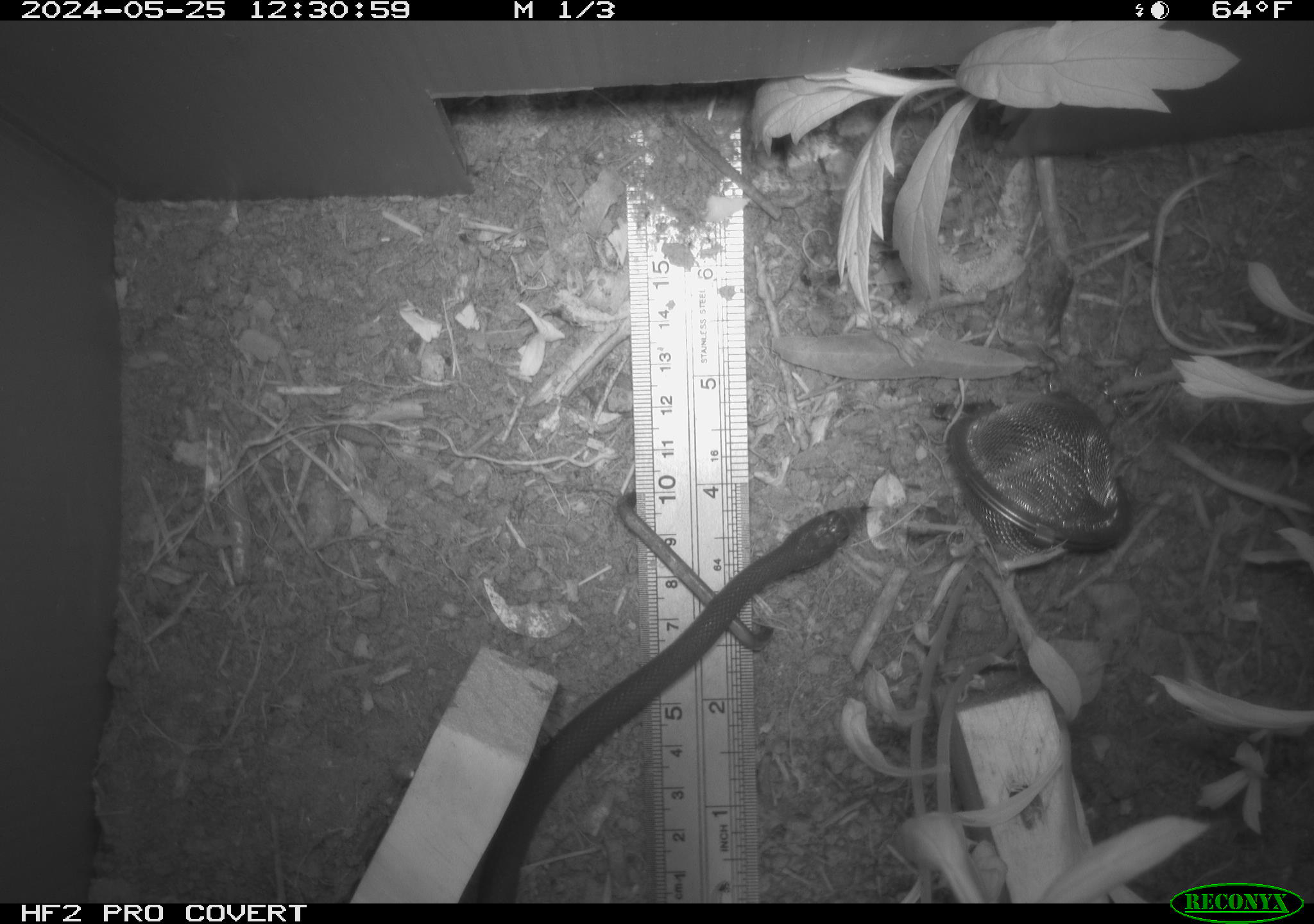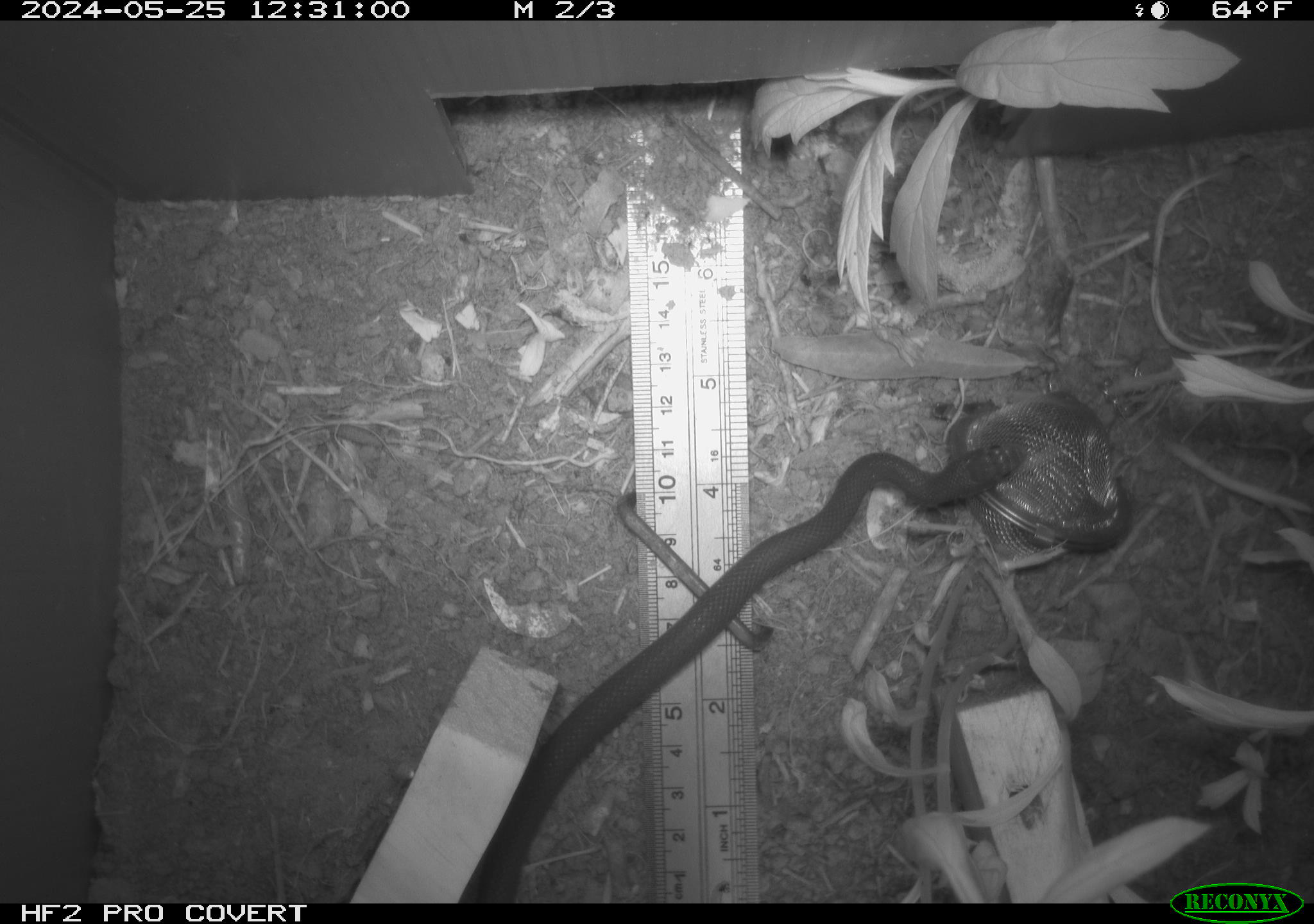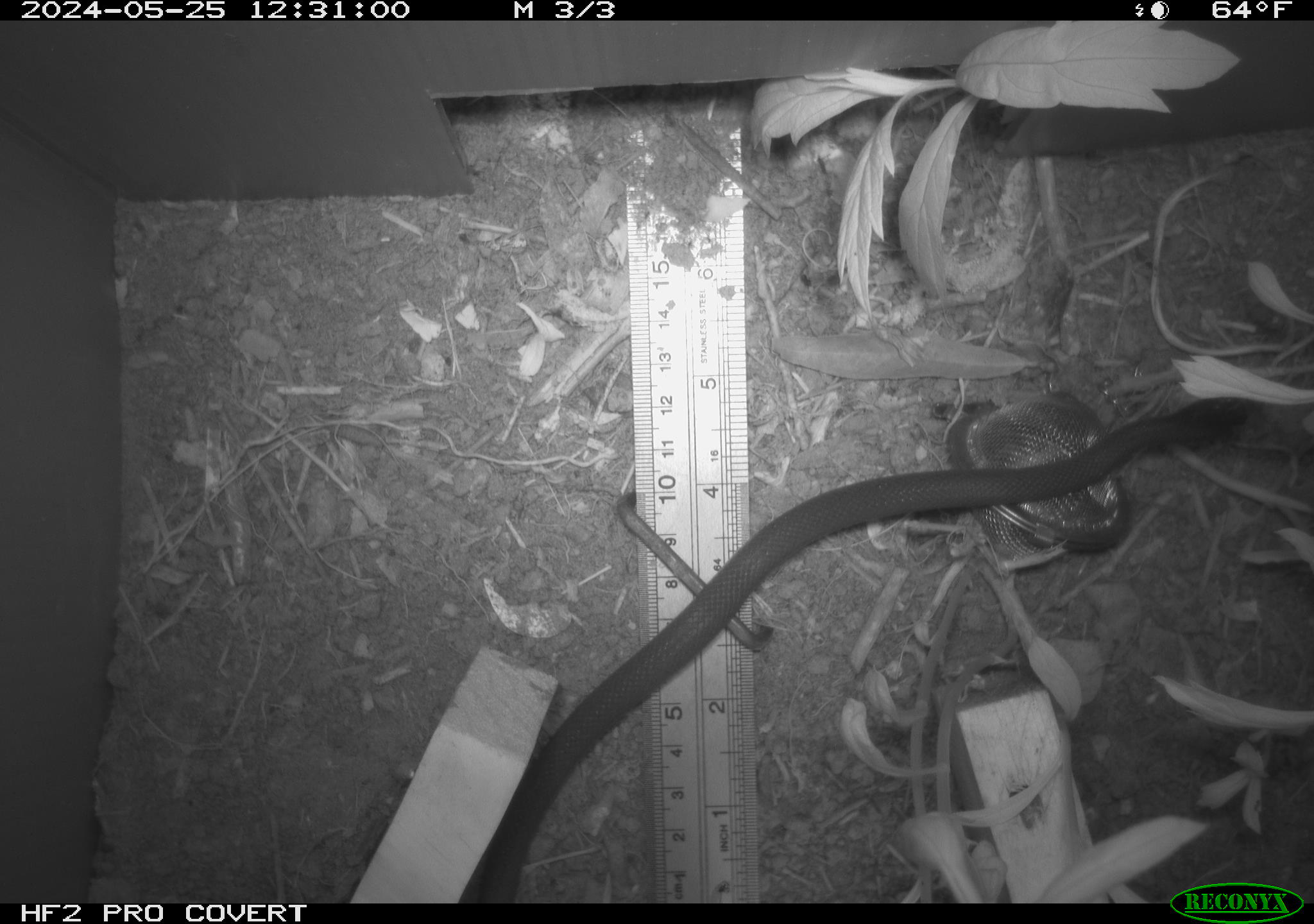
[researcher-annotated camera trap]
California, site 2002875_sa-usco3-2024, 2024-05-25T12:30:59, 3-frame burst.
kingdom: Animalia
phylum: Chordata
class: Reptilia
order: Squamata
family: Colubridae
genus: Coluber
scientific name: Coluber constrictor mormon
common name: western yellow-bellied racer